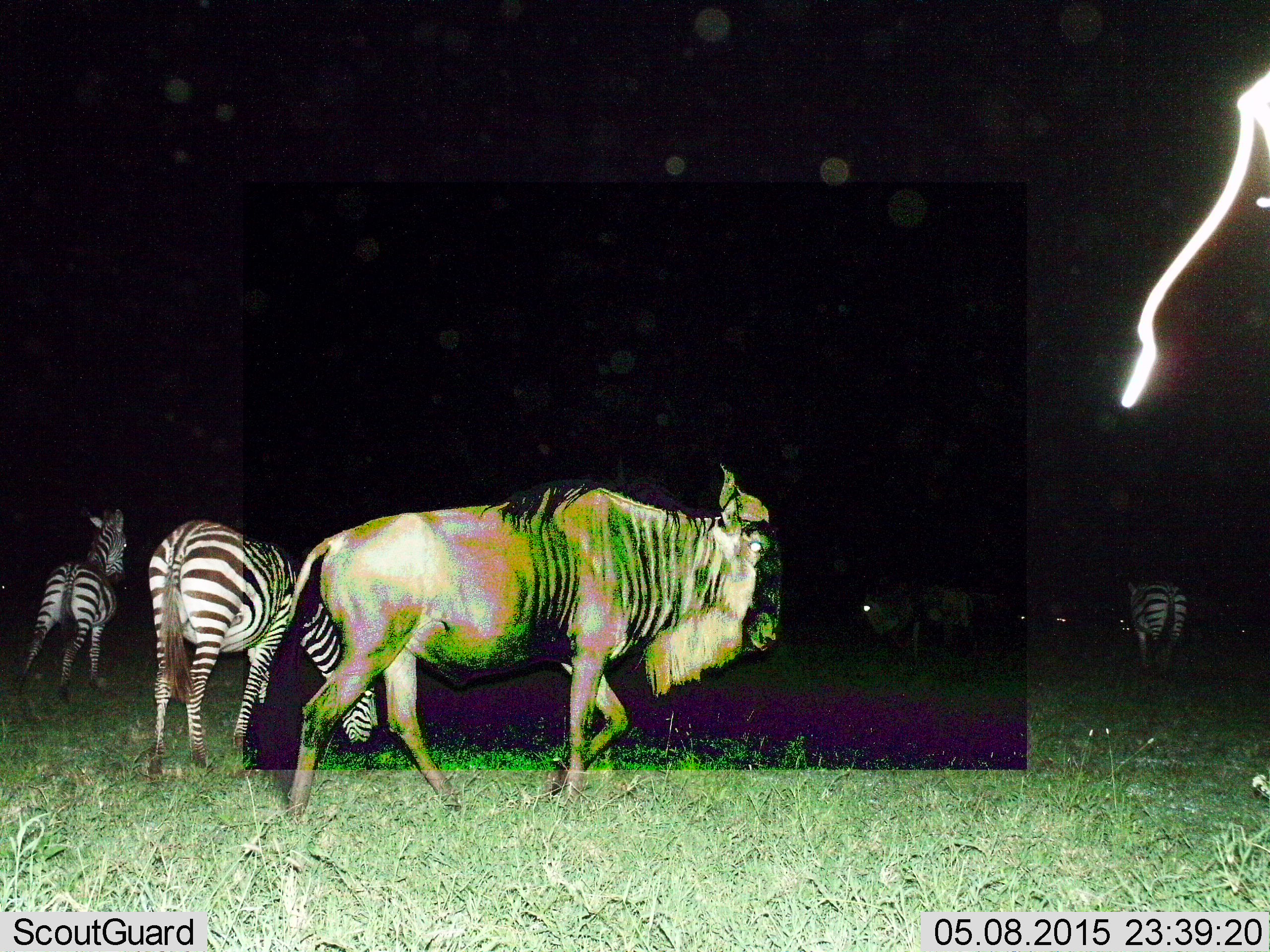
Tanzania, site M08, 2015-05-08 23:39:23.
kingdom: Animalia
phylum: Chordata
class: Mammalia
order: Artiodactyla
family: Bovidae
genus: Connochaetes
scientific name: Connochaetes taurinus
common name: blue wildebeest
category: wildebeest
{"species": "wildebeest (blue wildebeest) (Connochaetes taurinus)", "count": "1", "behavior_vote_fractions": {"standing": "9%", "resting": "0%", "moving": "91%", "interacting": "0%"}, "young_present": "0%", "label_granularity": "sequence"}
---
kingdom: Animalia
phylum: Chordata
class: Mammalia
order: Perissodactyla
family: Equidae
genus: Equus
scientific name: Equus quagga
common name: plains zebra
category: zebra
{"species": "zebra (plains zebra) (Equus quagga)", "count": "3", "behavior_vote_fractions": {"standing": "73%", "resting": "0%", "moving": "55%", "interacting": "0%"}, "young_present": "0%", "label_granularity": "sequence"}